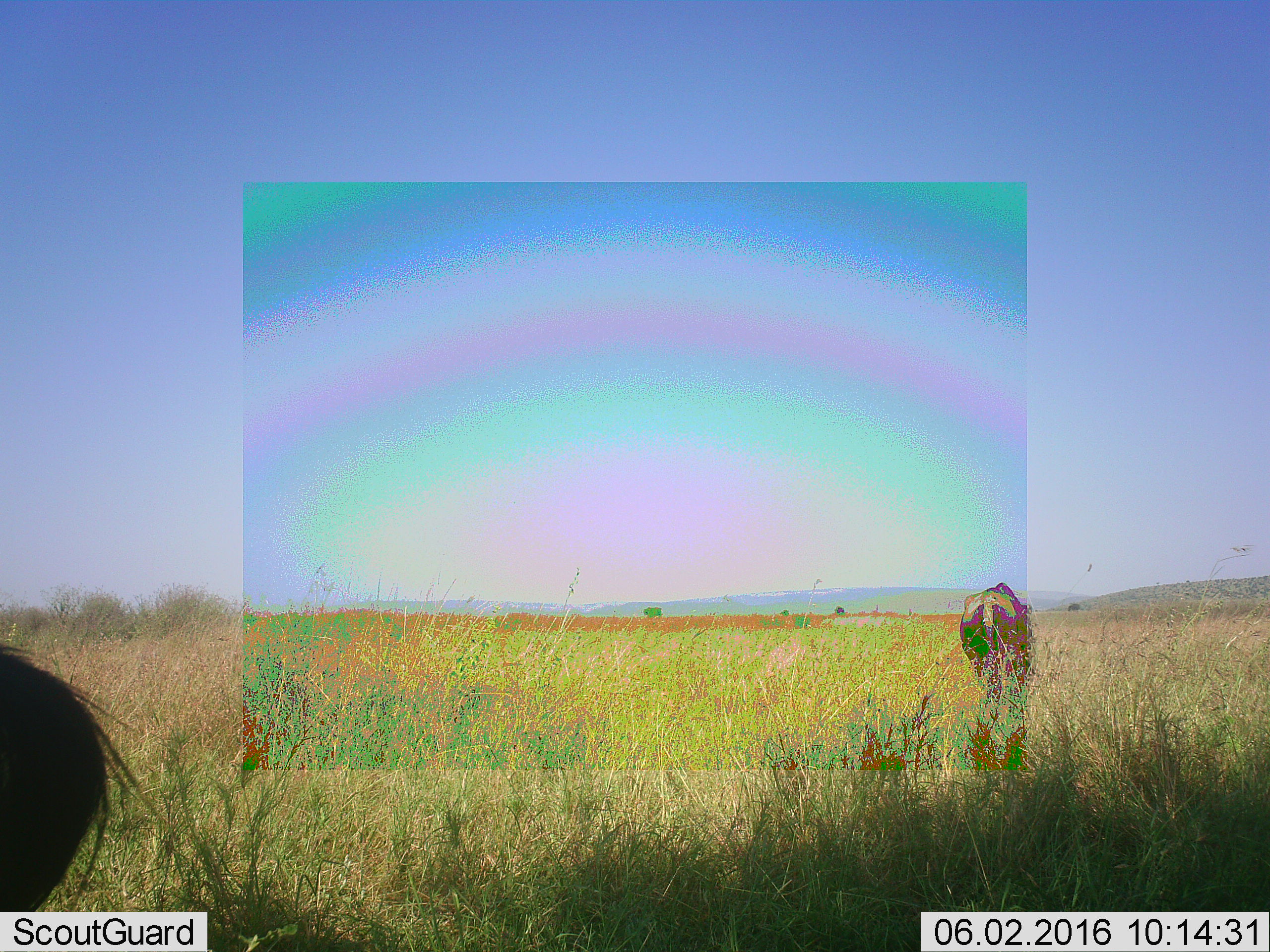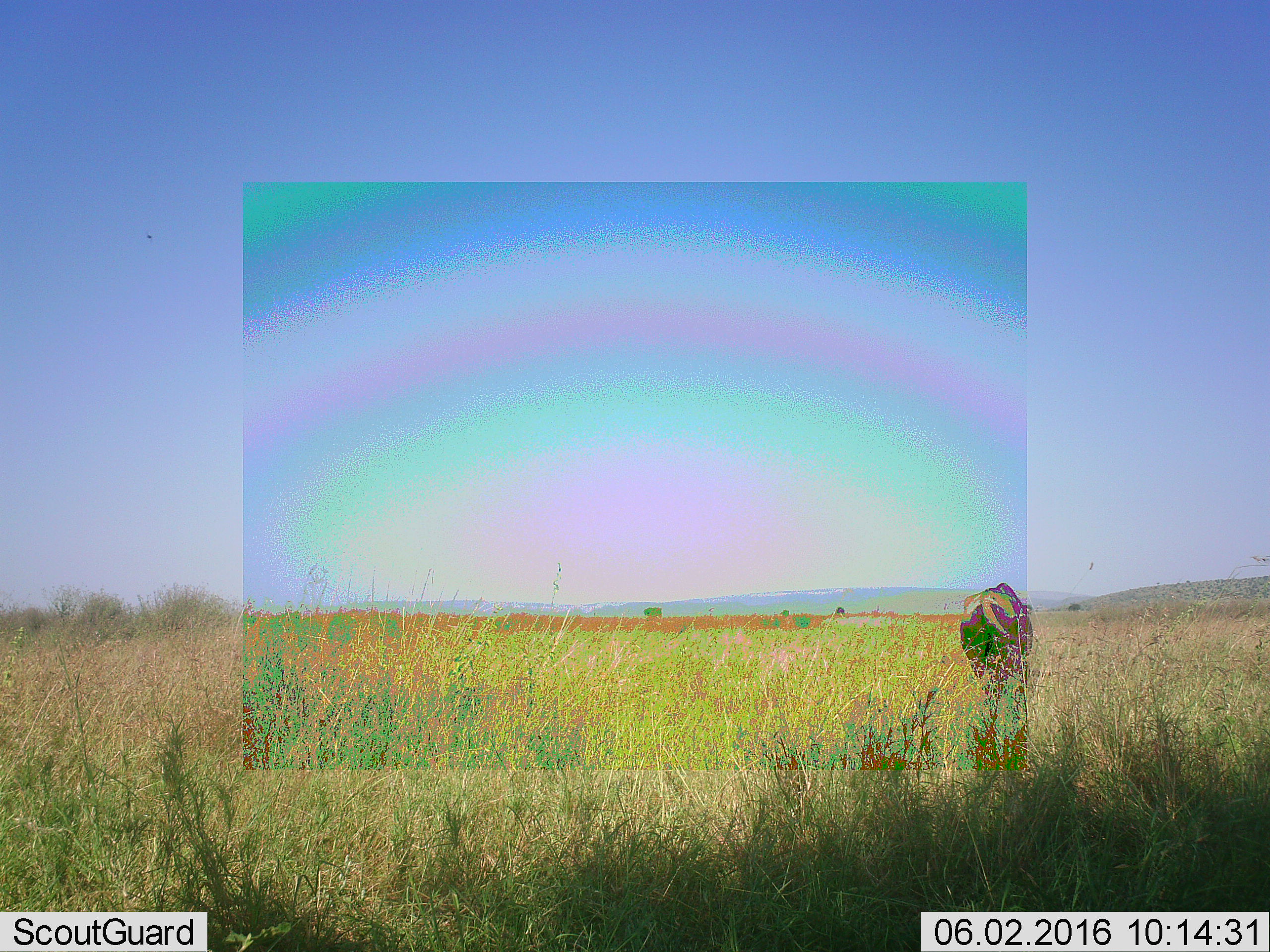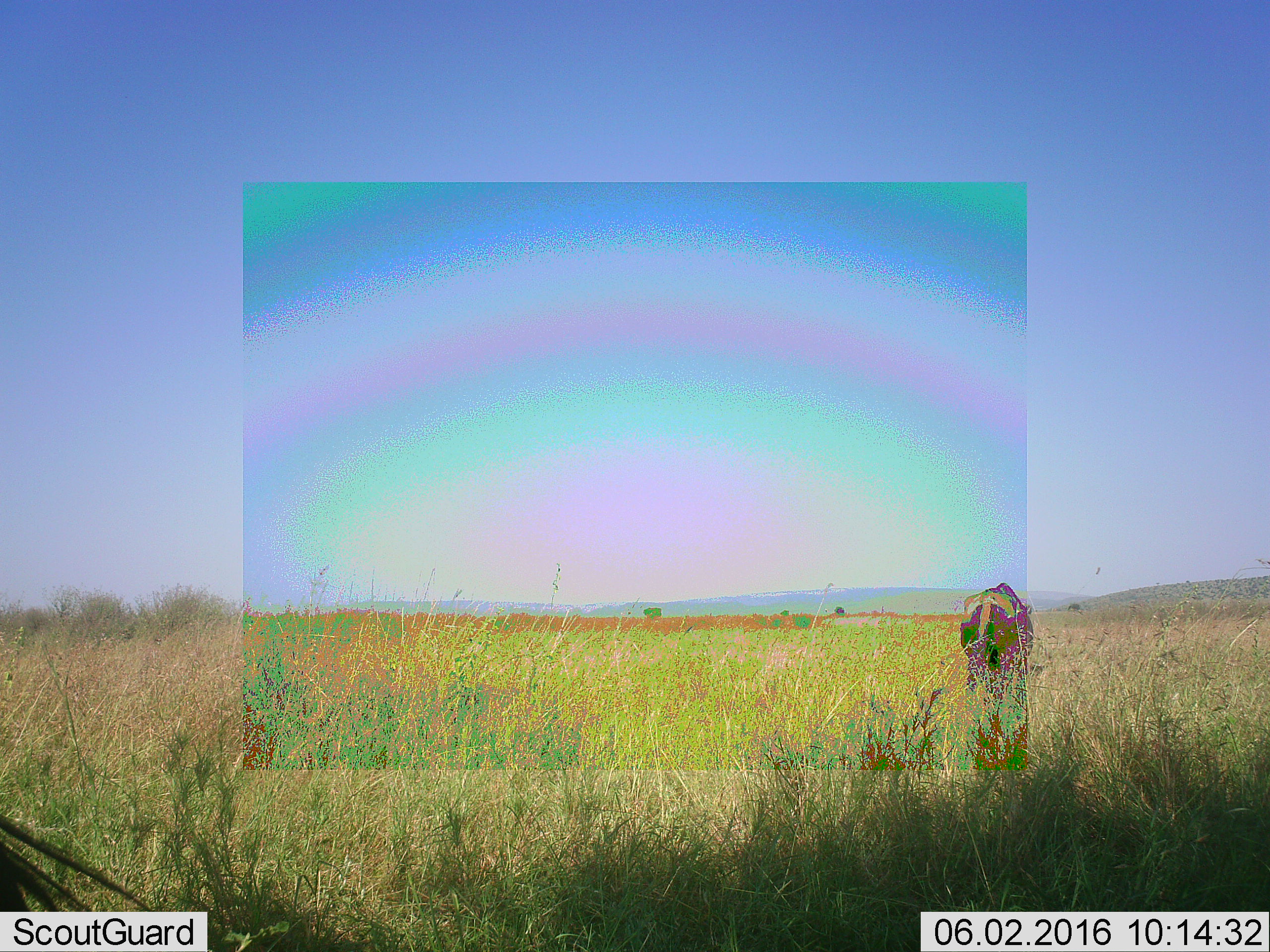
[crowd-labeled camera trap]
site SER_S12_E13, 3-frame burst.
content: unidentified animal